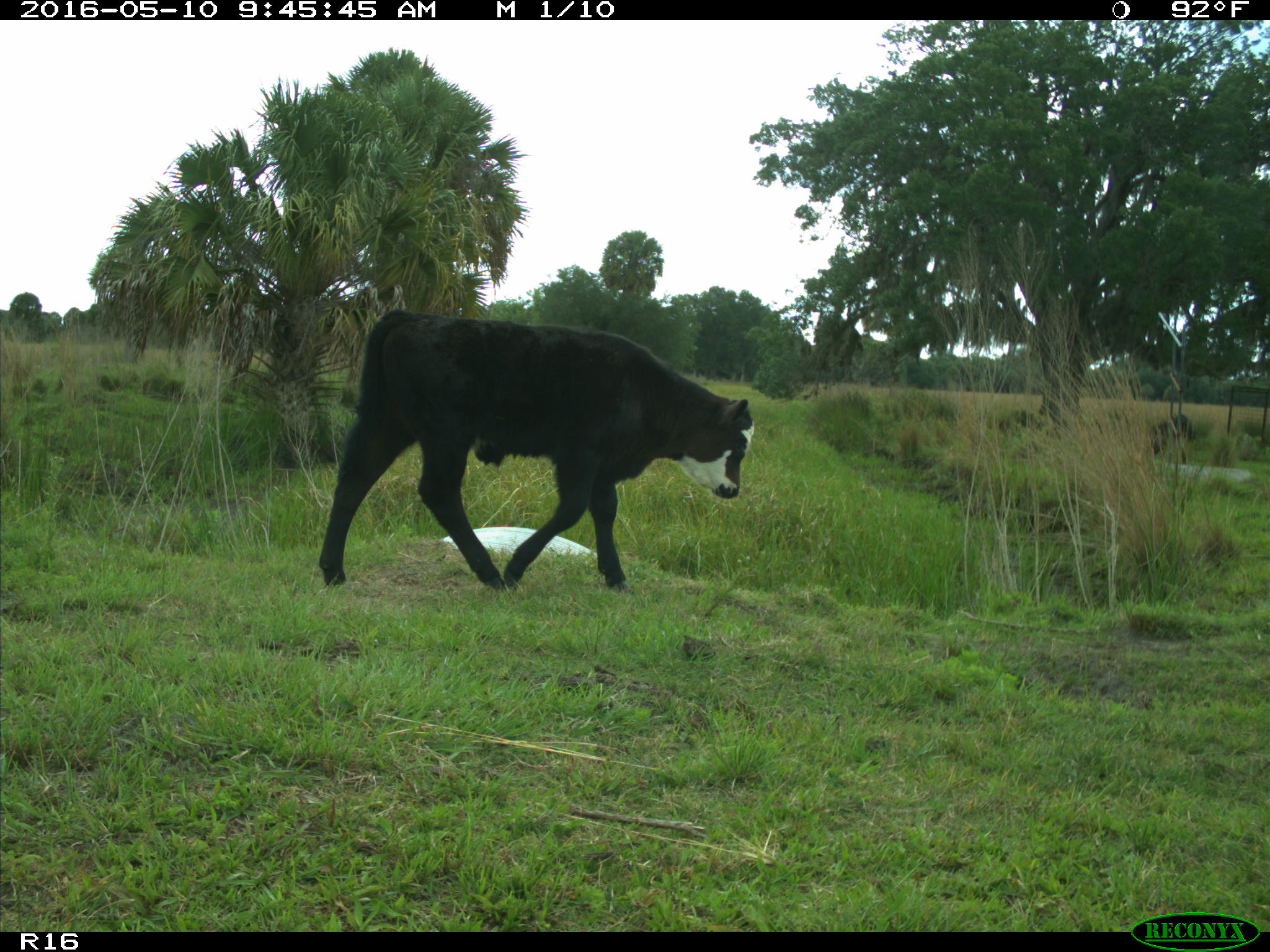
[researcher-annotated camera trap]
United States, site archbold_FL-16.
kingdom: Animalia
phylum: Chordata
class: Mammalia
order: Artiodactyla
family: Bovidae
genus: Bos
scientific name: Bos taurus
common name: domestic cow